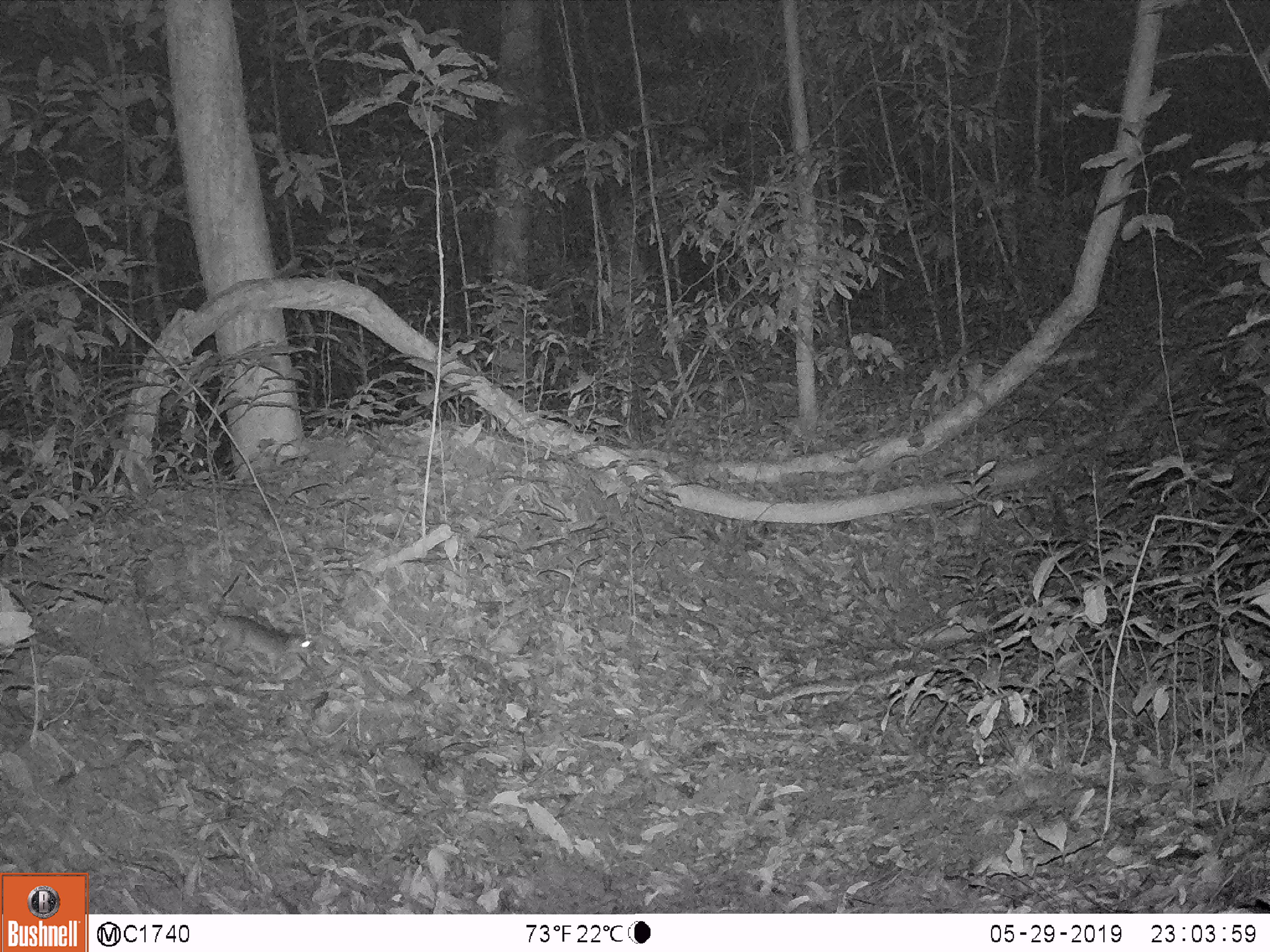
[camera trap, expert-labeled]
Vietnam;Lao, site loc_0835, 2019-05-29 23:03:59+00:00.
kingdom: Animalia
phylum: Chordata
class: Mammalia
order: Rodentia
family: Muridae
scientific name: Muridae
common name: old-world mice and rats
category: unidentified murid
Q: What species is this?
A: Unidentified murid (old-world mice and rats) (Muridae).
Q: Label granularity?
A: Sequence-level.